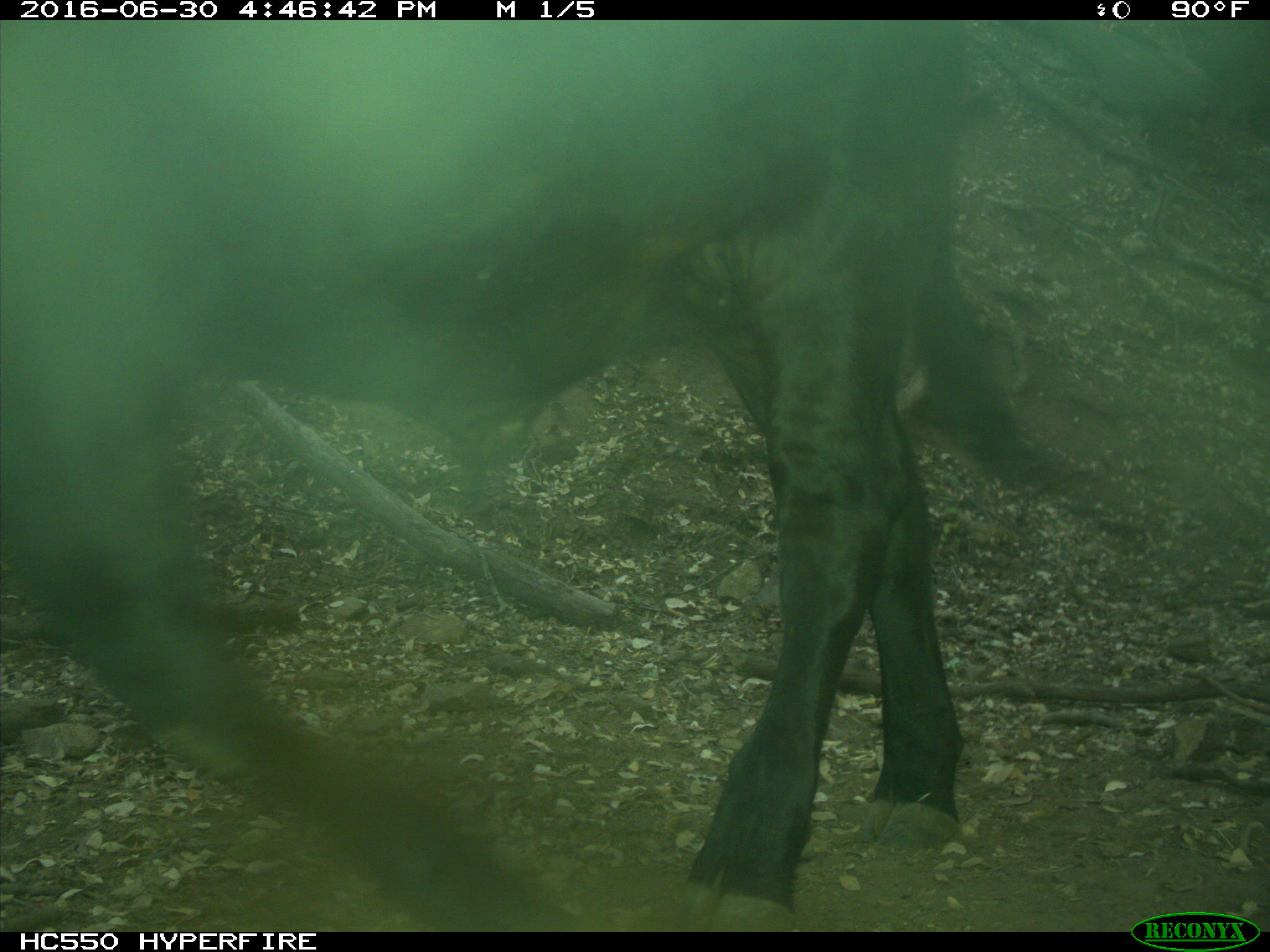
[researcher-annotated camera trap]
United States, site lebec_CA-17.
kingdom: Animalia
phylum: Chordata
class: Mammalia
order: Artiodactyla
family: Bovidae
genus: Bos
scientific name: Bos taurus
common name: domestic cow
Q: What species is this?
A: Bos taurus (domestic cow).